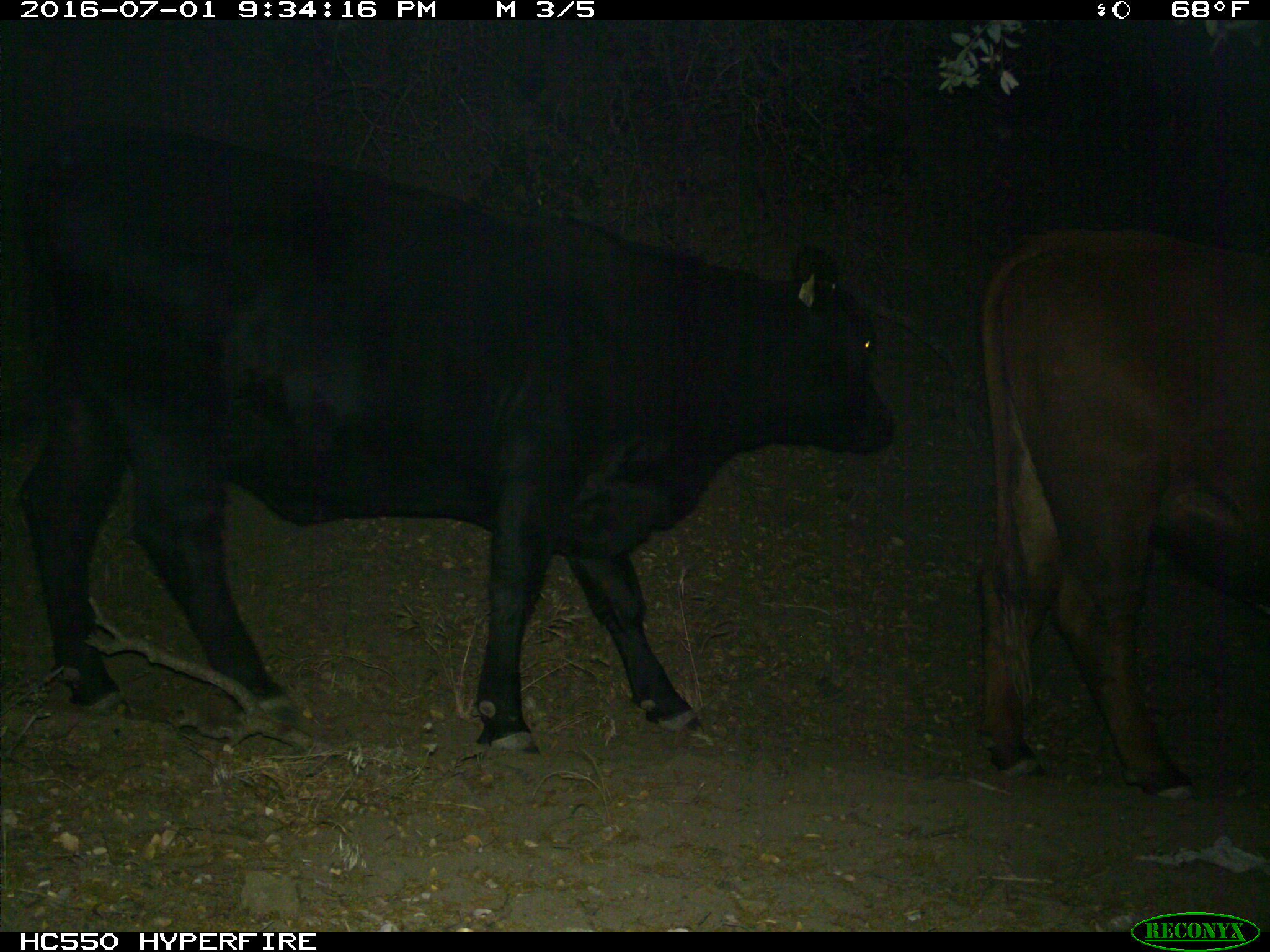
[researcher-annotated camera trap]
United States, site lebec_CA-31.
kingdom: Animalia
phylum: Chordata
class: Mammalia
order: Artiodactyla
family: Bovidae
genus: Bos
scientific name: Bos taurus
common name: domestic cow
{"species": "Bos taurus (domestic cow)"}